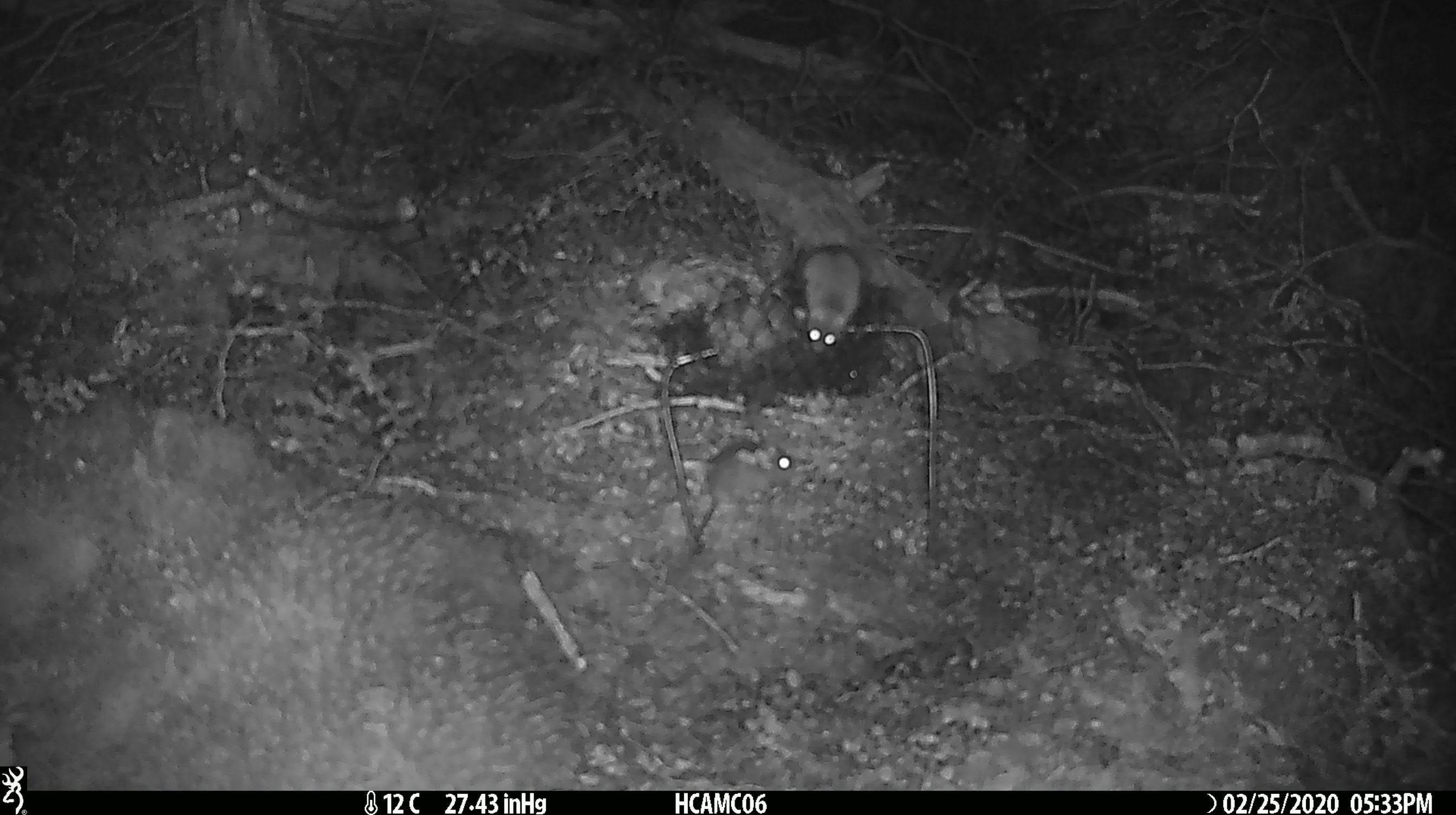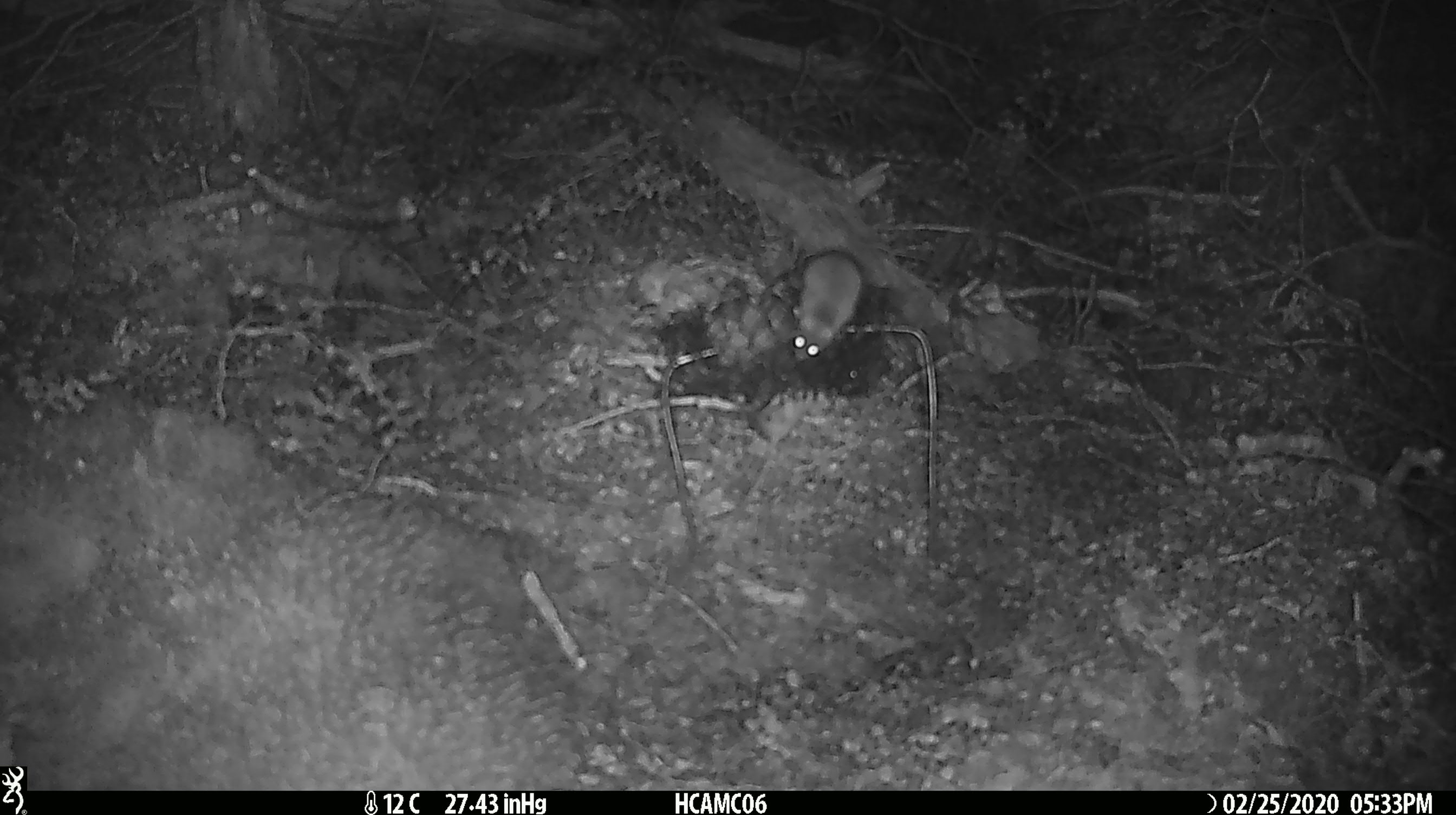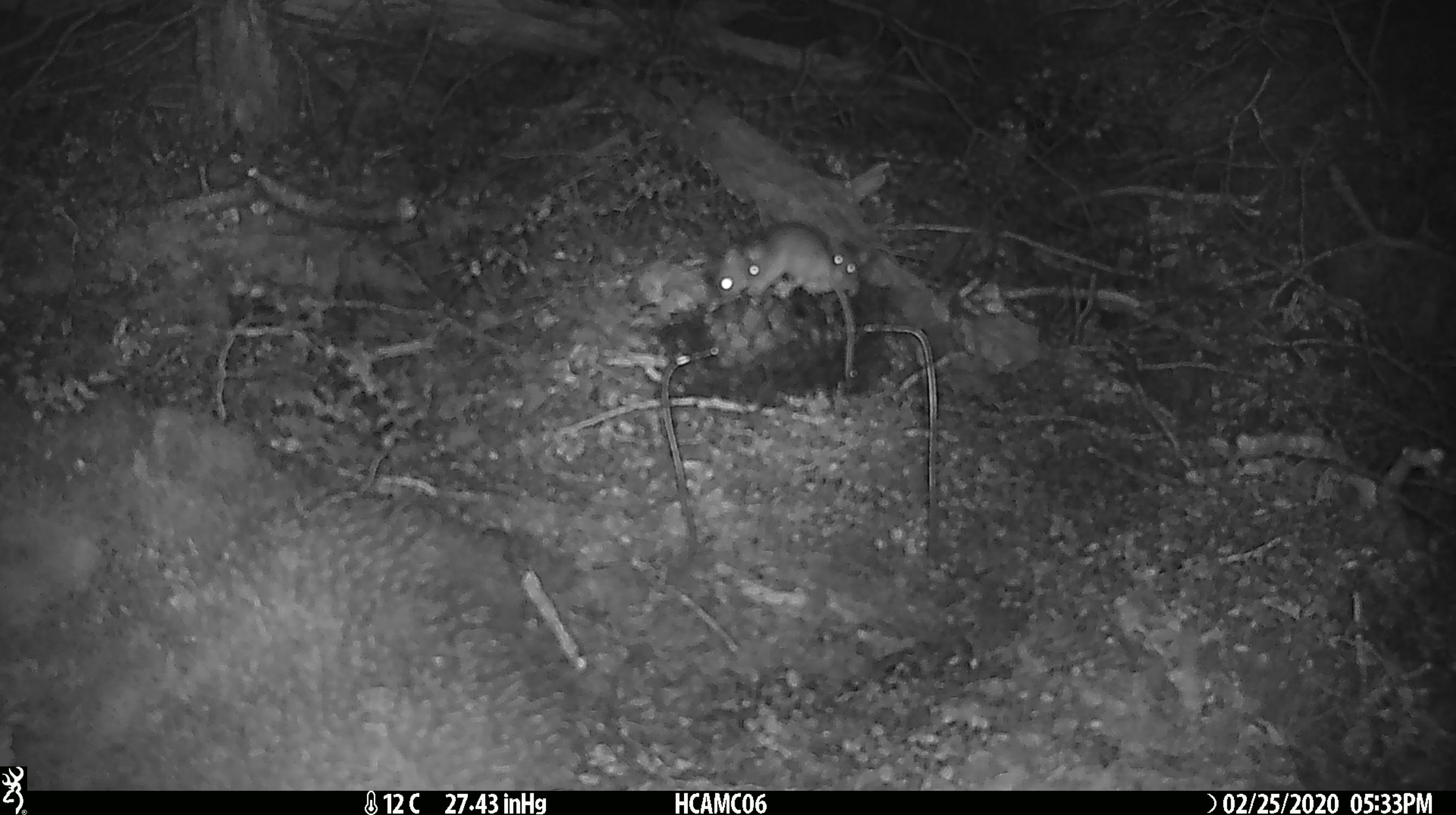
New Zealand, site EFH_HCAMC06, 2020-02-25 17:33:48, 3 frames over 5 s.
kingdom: Animalia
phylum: Chordata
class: Mammalia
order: Rodentia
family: Muridae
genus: Mus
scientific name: Mus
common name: mouse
Mouse (Mus).